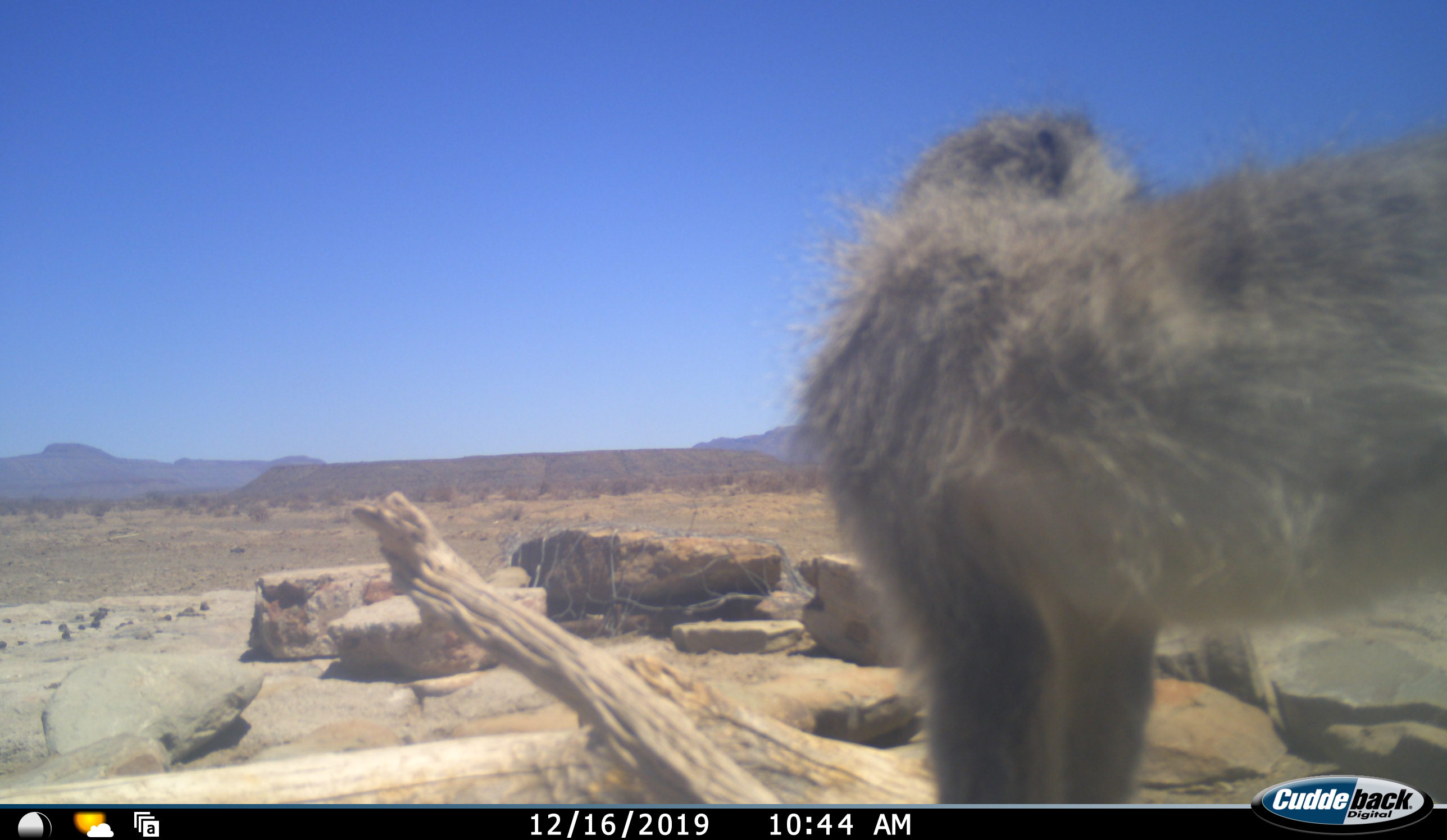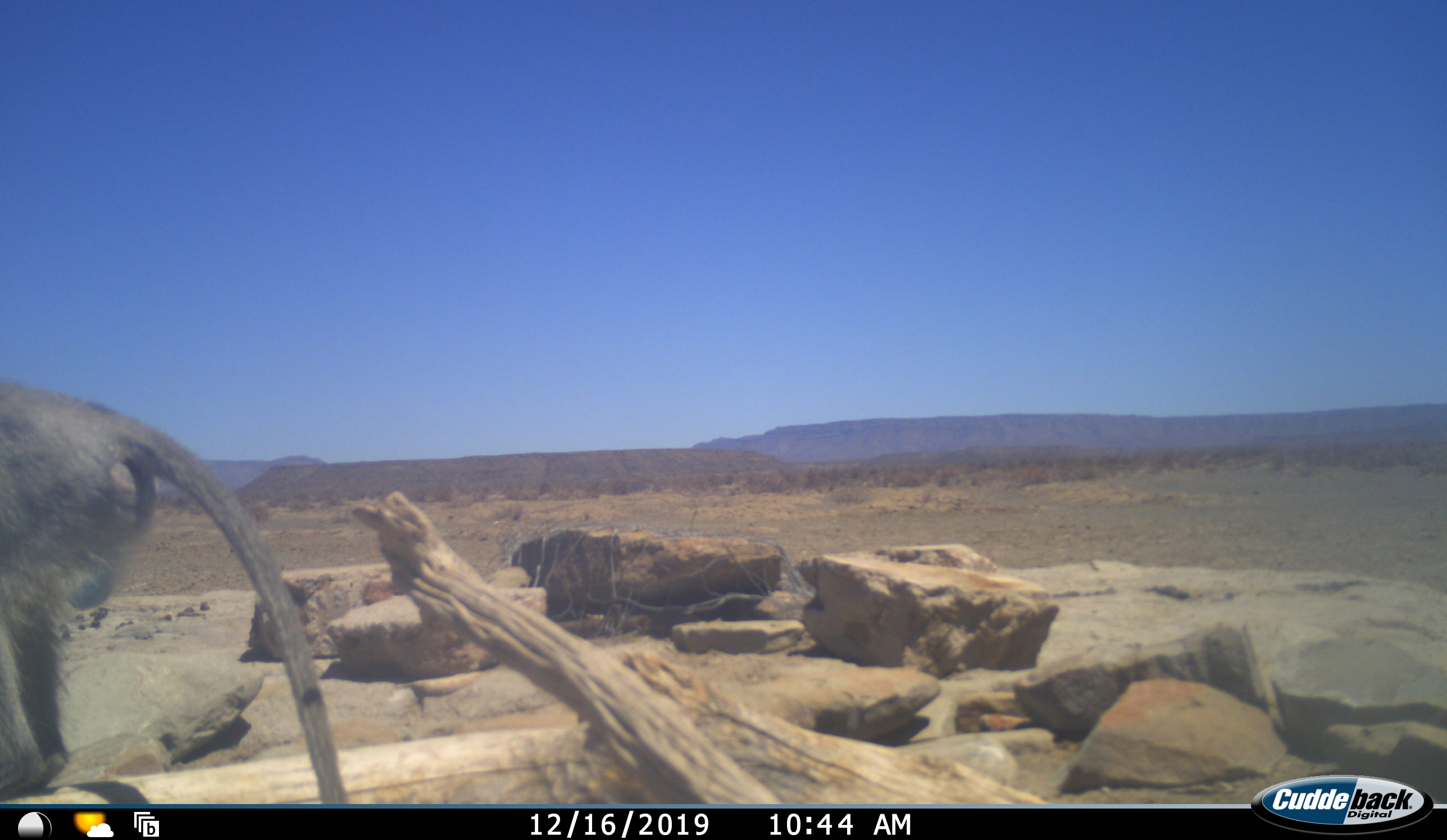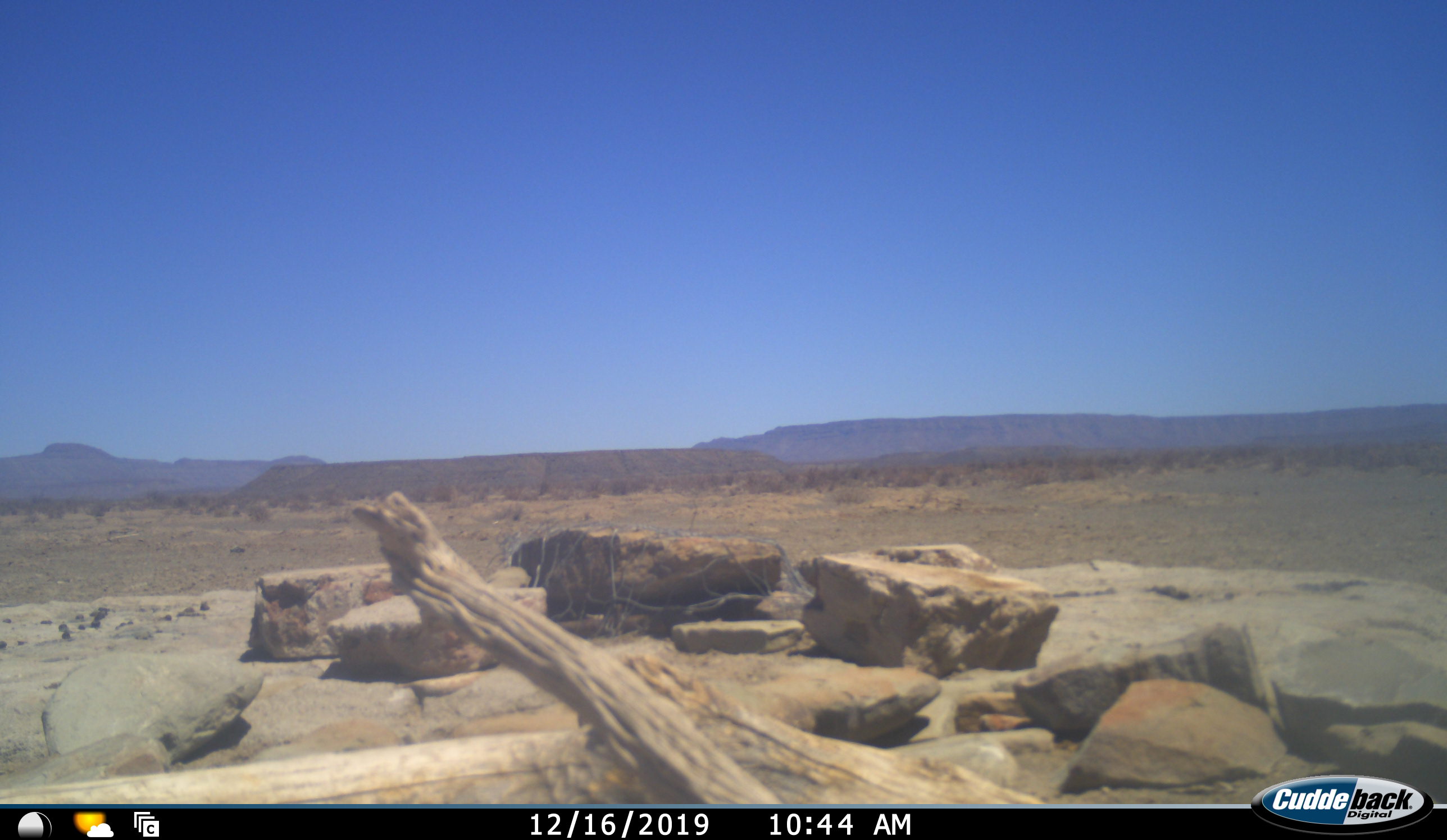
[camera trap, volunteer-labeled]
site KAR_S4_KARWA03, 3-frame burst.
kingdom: Animalia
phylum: Chordata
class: Mammalia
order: Primates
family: Cercopithecidae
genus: Papio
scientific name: Papio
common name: baboon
Baboon (Papio), count 1. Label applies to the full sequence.